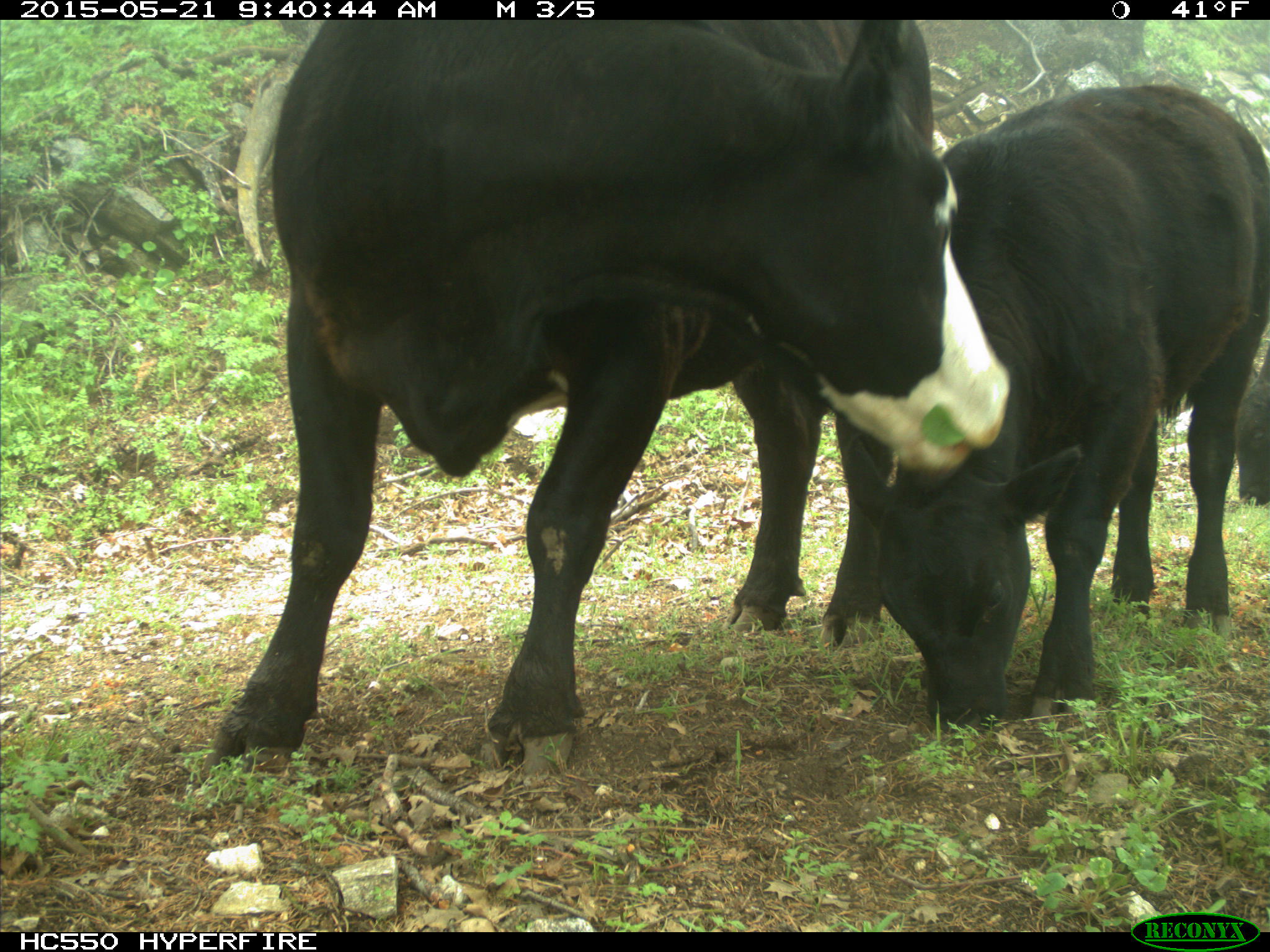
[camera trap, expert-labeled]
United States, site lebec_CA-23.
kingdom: Animalia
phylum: Chordata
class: Mammalia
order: Artiodactyla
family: Bovidae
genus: Bos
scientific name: Bos taurus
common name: domestic cow